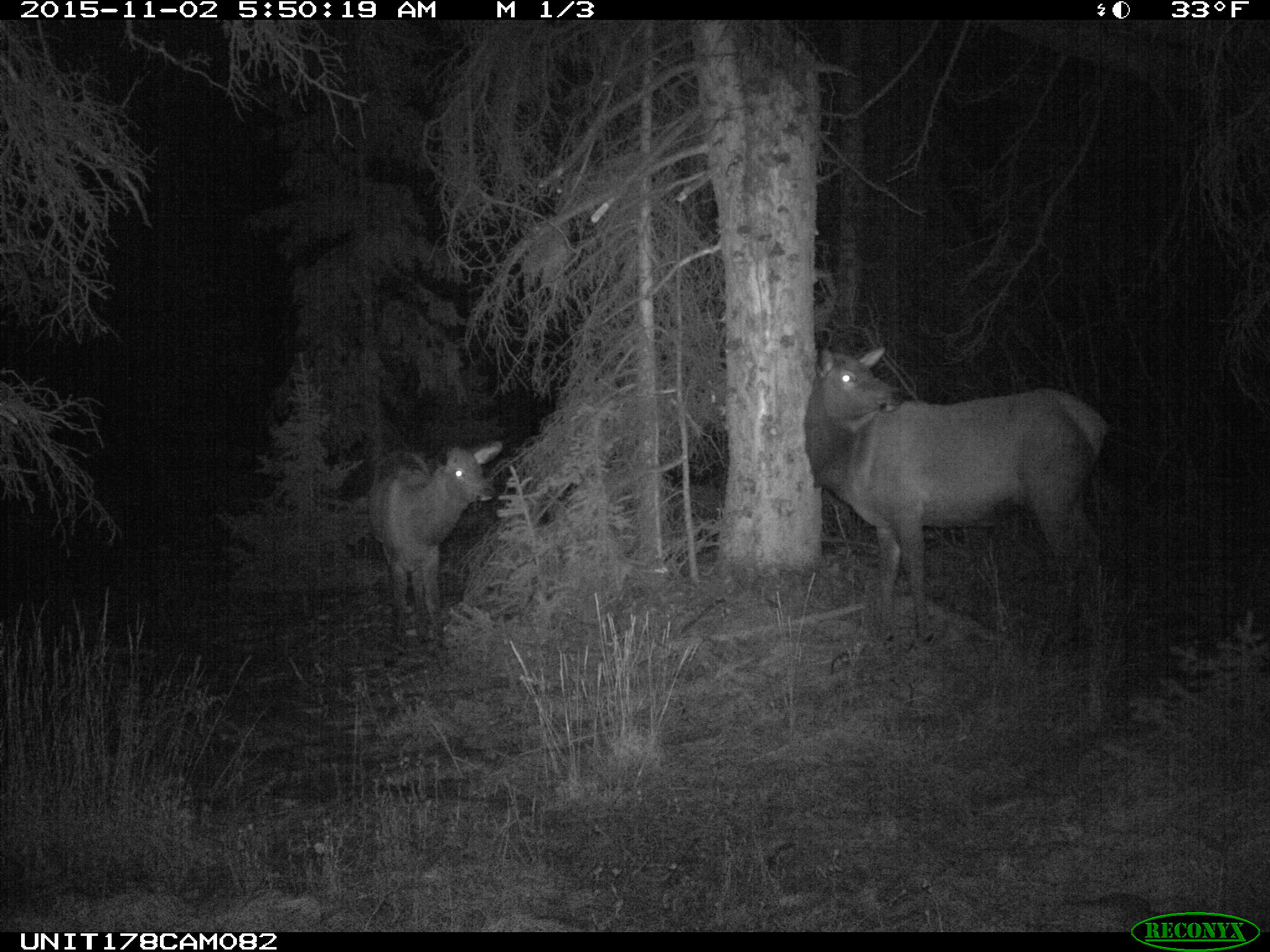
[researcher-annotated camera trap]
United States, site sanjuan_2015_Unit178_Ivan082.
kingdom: Animalia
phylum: Chordata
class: Mammalia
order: Artiodactyla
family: Cervidae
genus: Cervus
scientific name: Cervus elaphus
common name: red deer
Cervus elaphus (red deer).